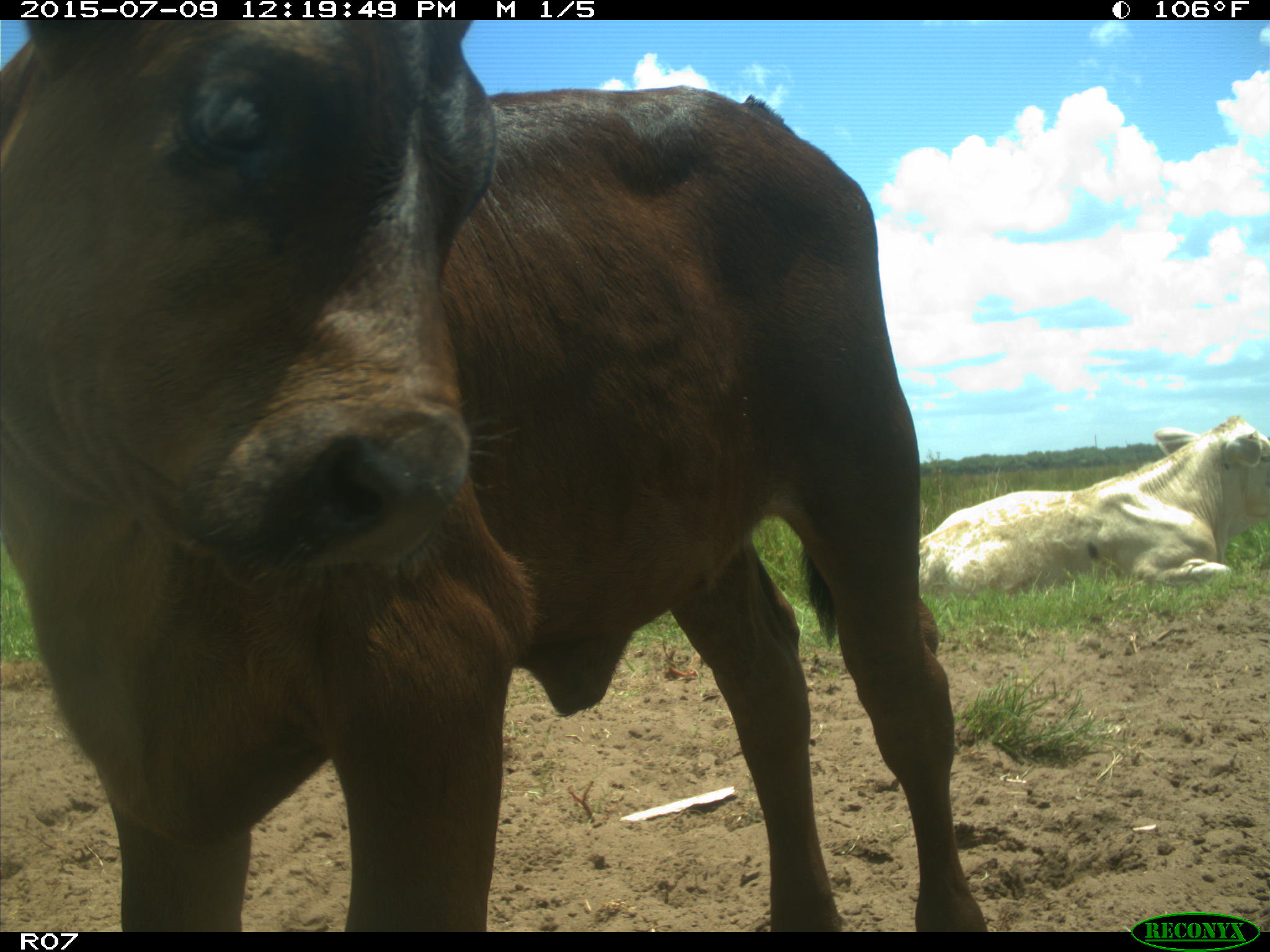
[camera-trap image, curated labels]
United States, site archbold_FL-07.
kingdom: Animalia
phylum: Chordata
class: Mammalia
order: Artiodactyla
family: Bovidae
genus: Bos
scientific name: Bos taurus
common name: domestic cow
Bos taurus (domestic cow).